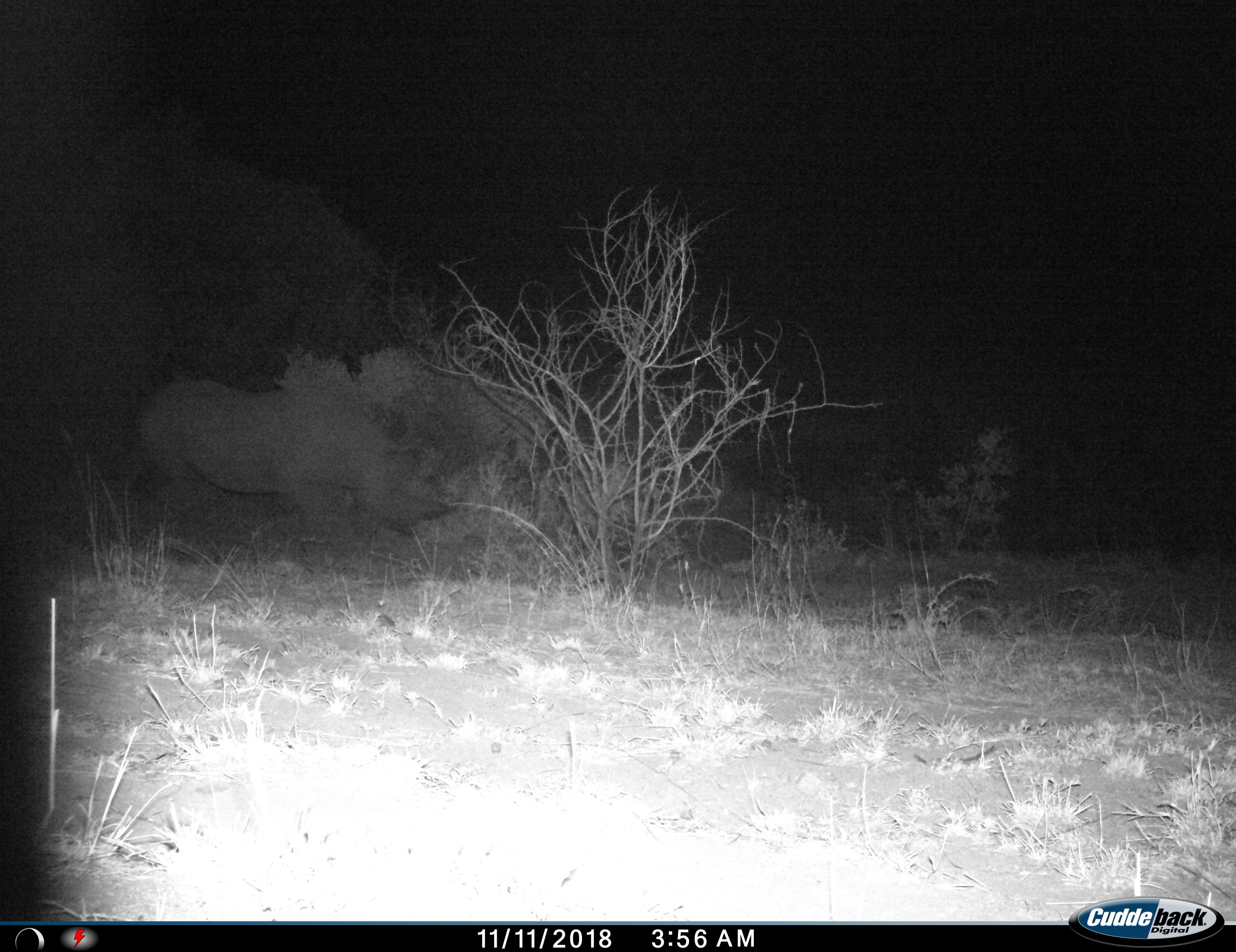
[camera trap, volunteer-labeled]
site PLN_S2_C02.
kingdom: Animalia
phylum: Chordata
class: Mammalia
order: Perissodactyla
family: Rhinocerotidae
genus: Ceratotherium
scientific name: Ceratotherium simum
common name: white rhinoceros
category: rhinoceroswhite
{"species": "rhinoceroswhite (white rhinoceros) (Ceratotherium simum)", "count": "1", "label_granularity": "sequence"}